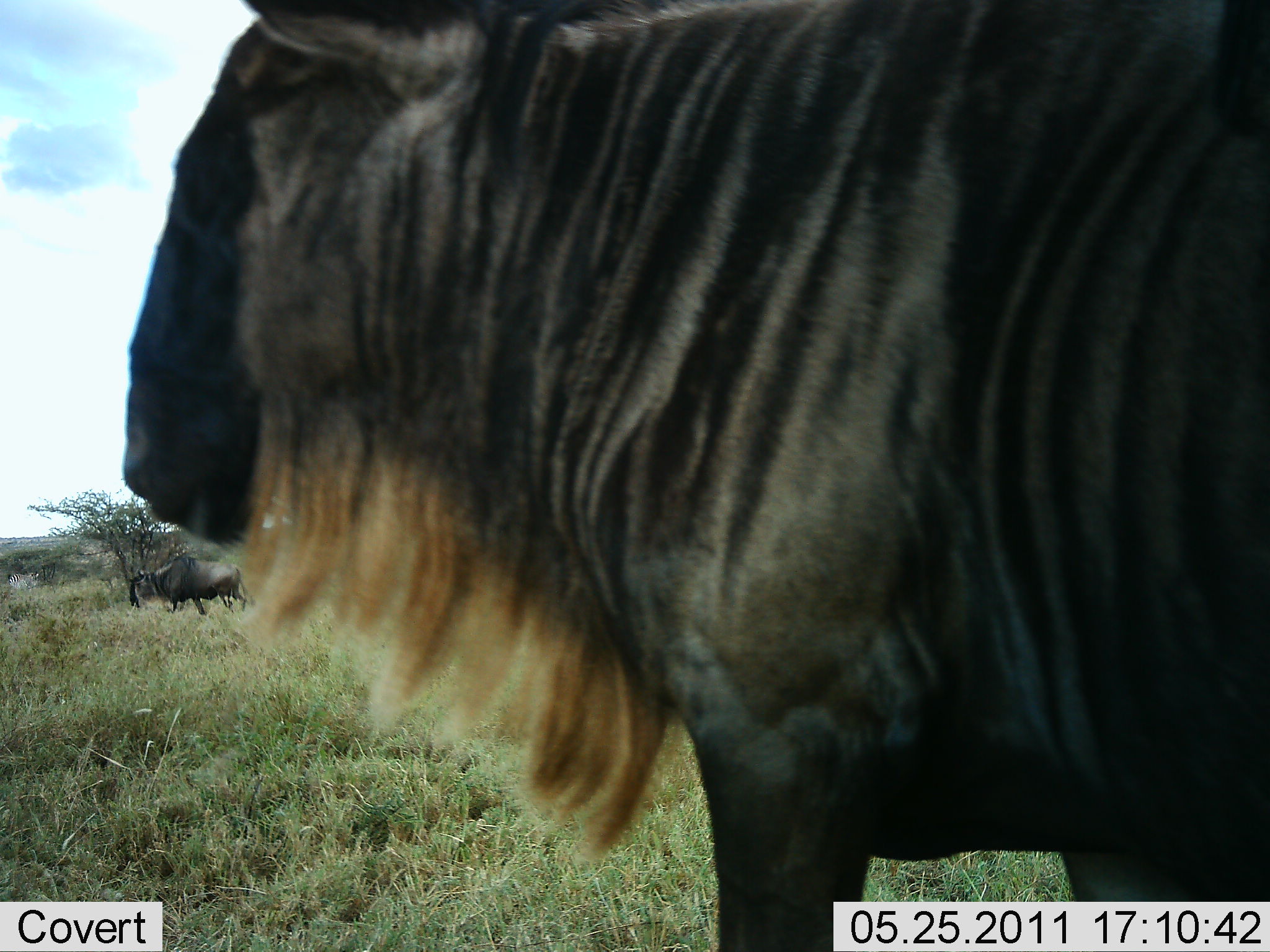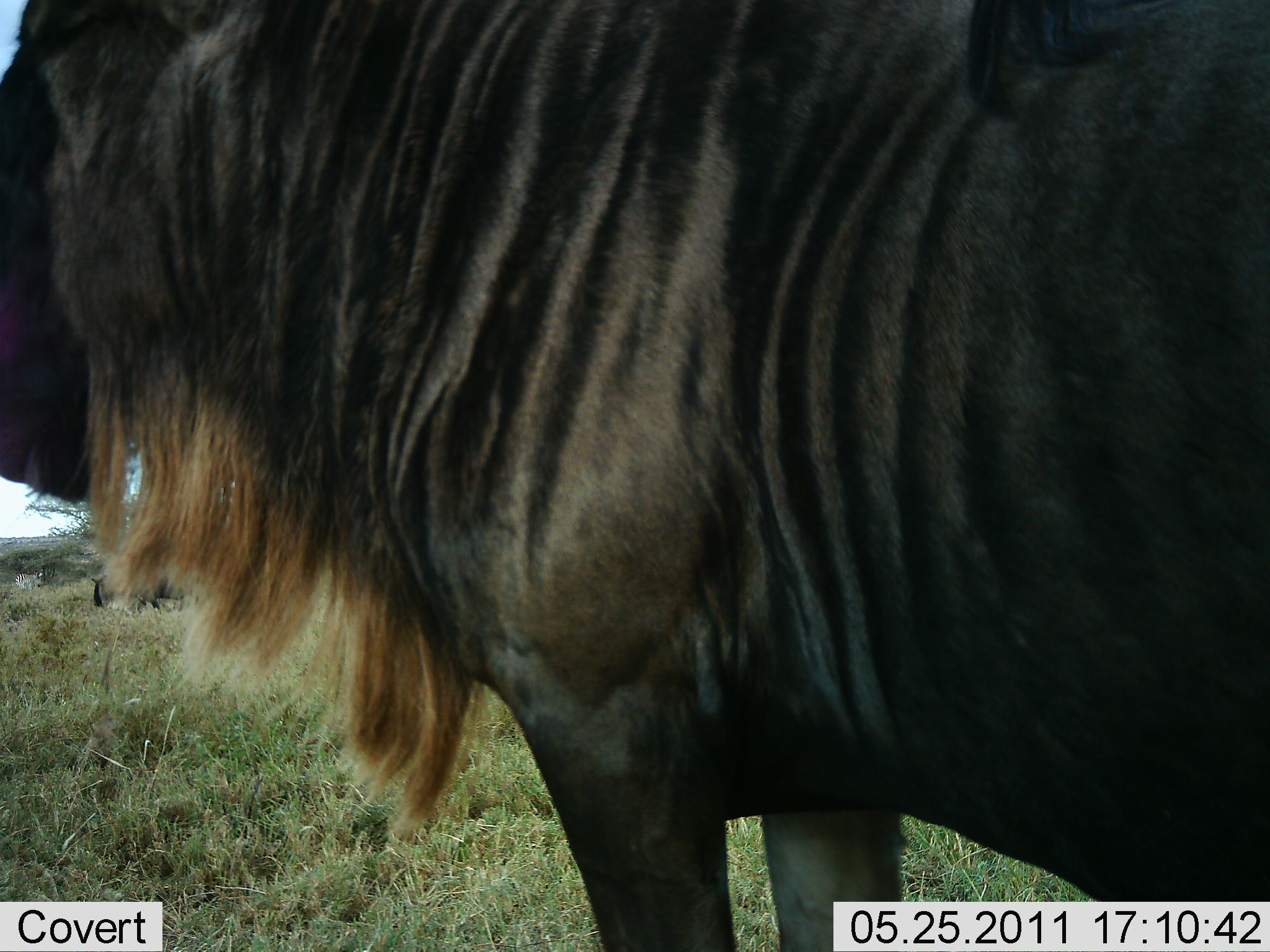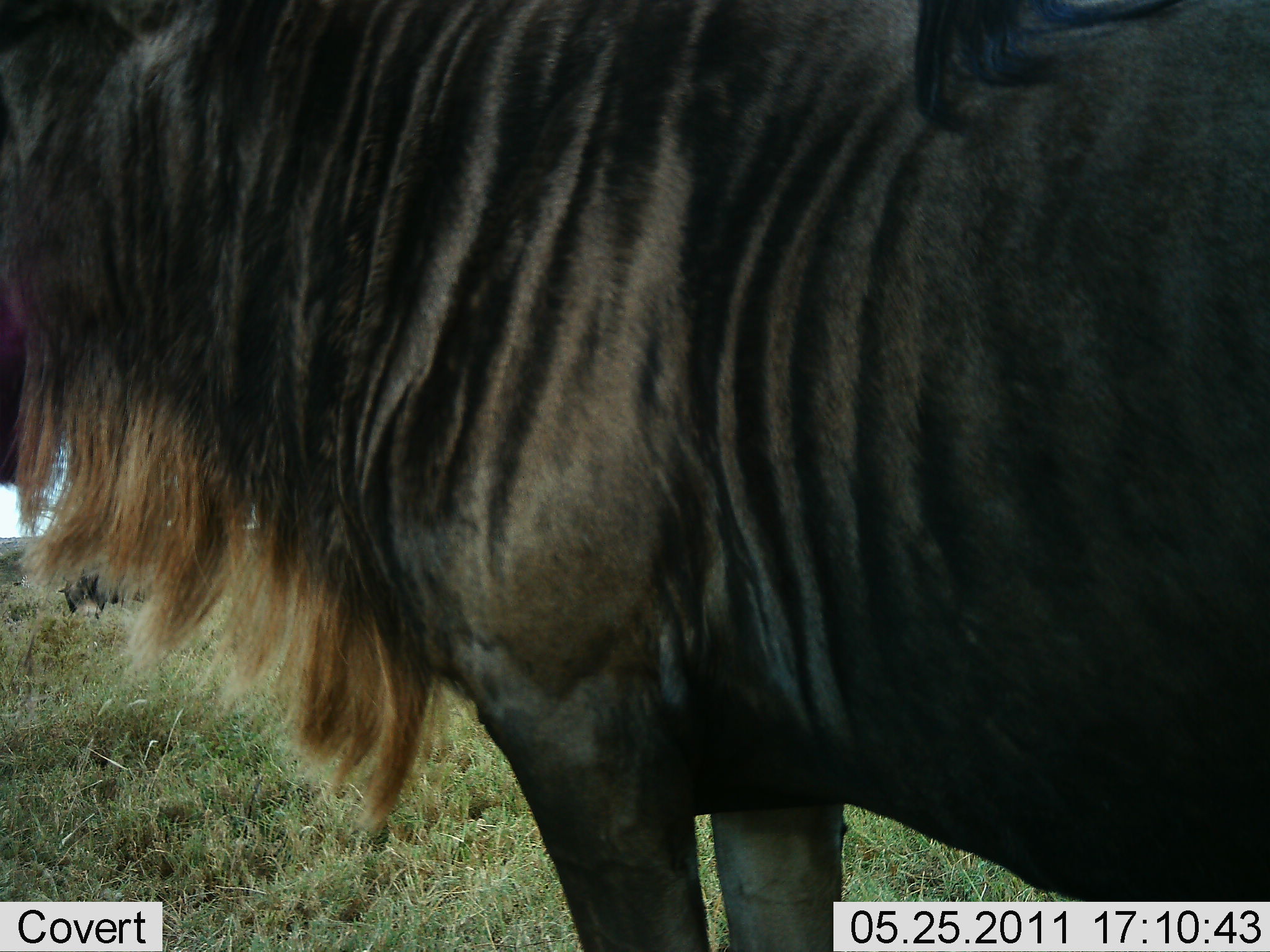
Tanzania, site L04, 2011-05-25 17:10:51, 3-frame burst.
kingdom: Animalia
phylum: Chordata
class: Mammalia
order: Artiodactyla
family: Bovidae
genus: Connochaetes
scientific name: Connochaetes taurinus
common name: blue wildebeest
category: wildebeest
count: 2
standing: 50%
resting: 0%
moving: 50%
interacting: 0%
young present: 0%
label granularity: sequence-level